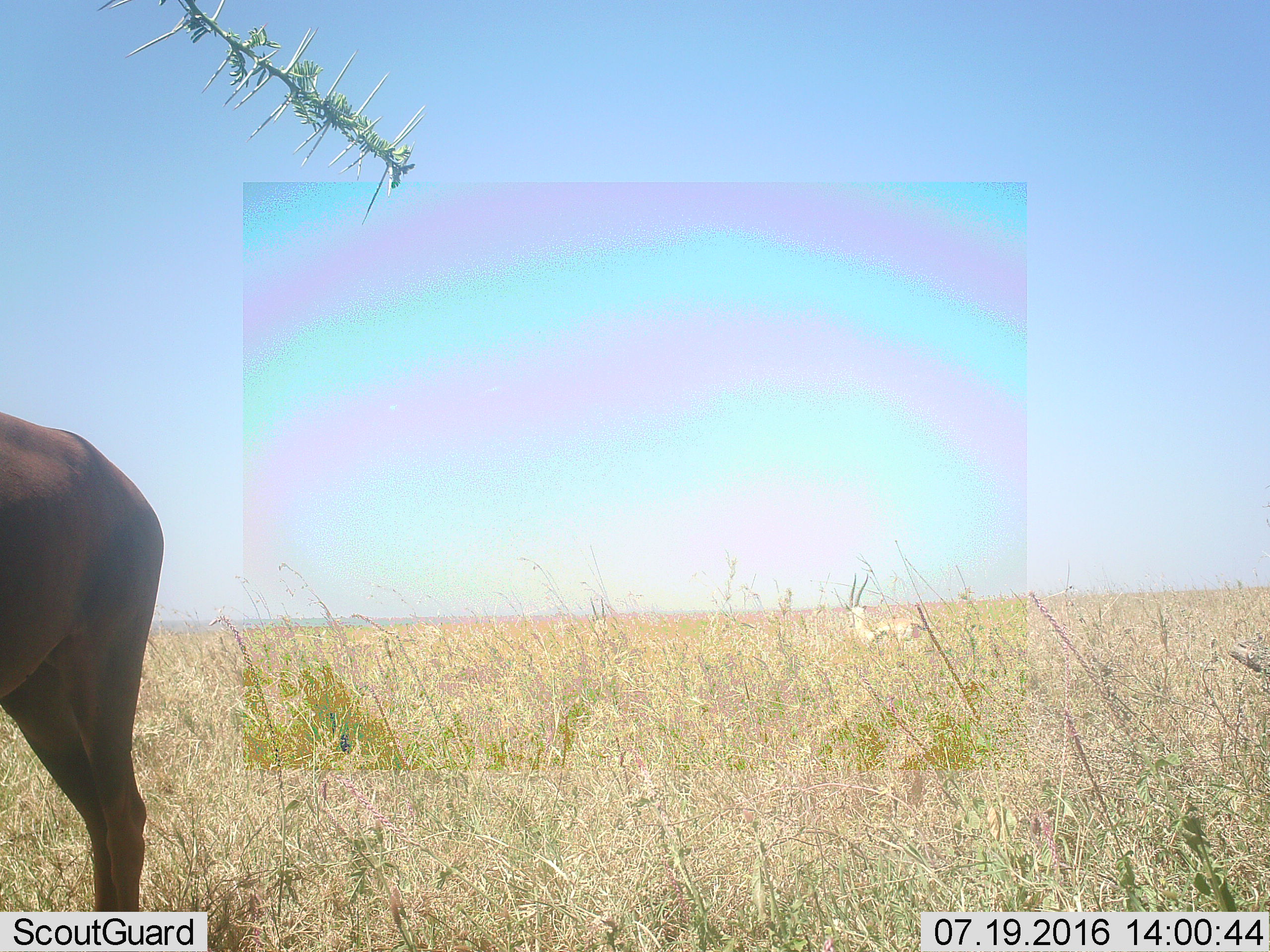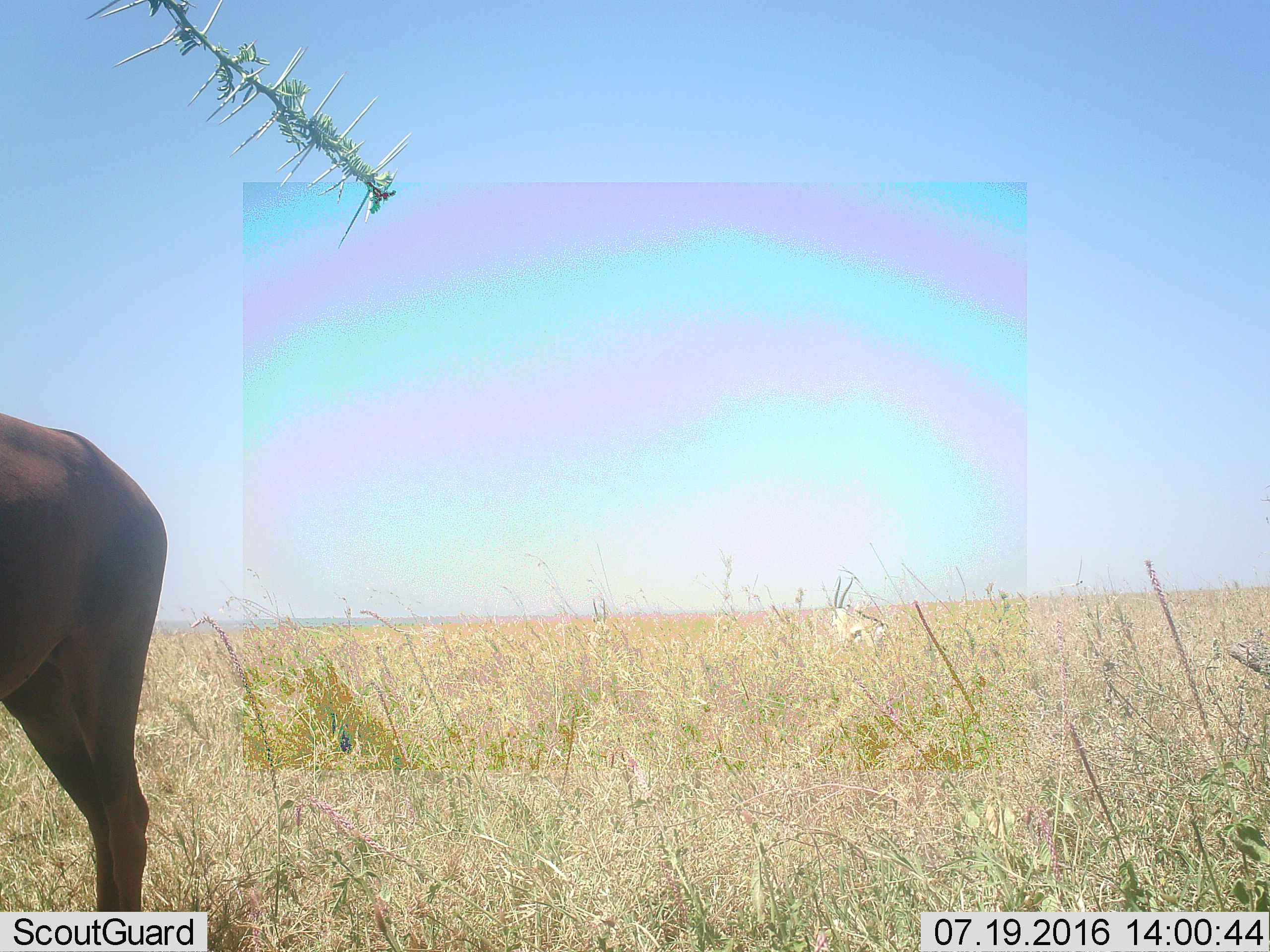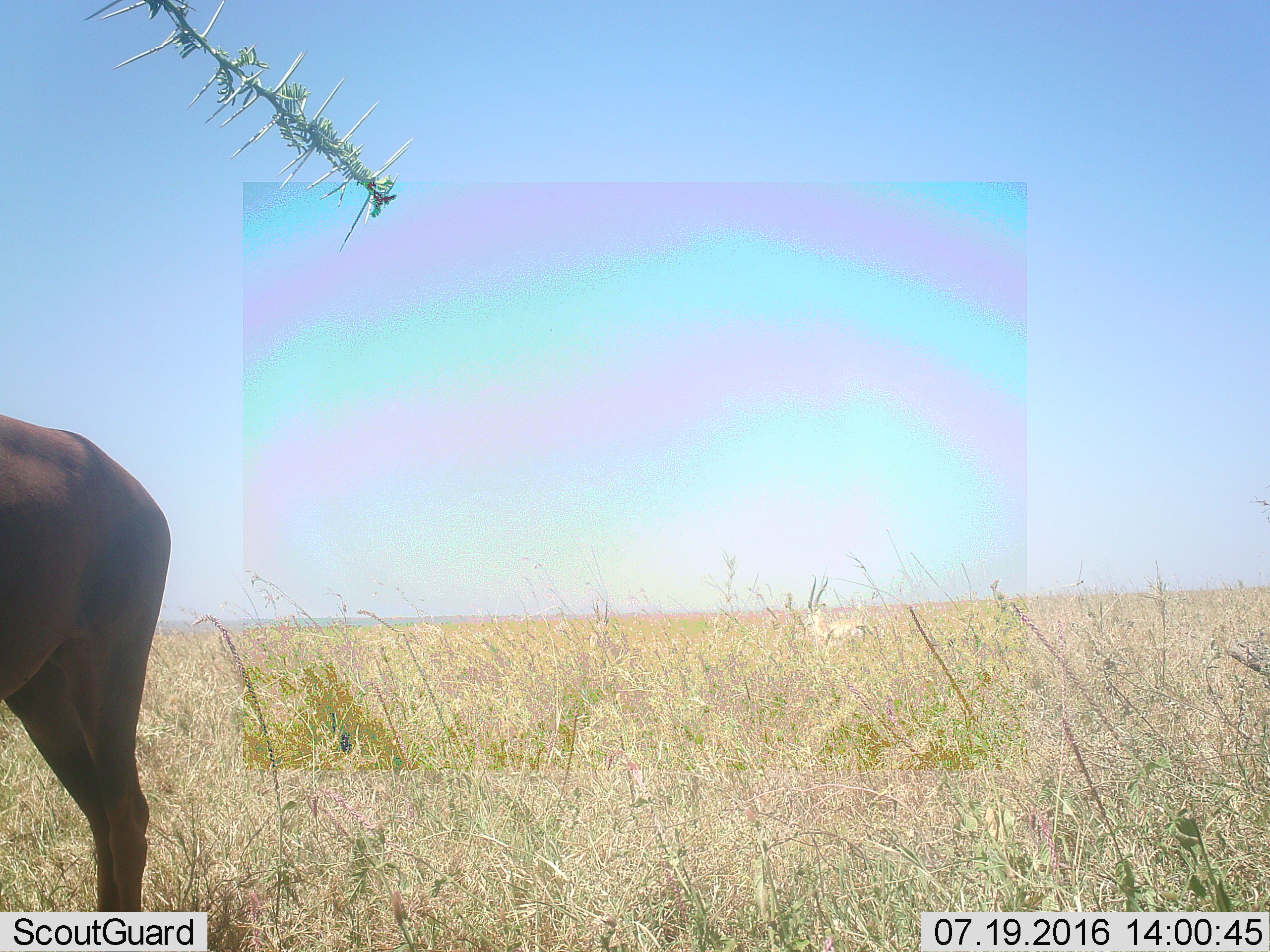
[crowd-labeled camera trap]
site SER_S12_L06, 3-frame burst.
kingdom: Animalia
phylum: Chordata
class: Mammalia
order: Artiodactyla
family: Bovidae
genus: Eudorcas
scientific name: Eudorcas thomsonii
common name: thomson's gazelle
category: gazellethomsons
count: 1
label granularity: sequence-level